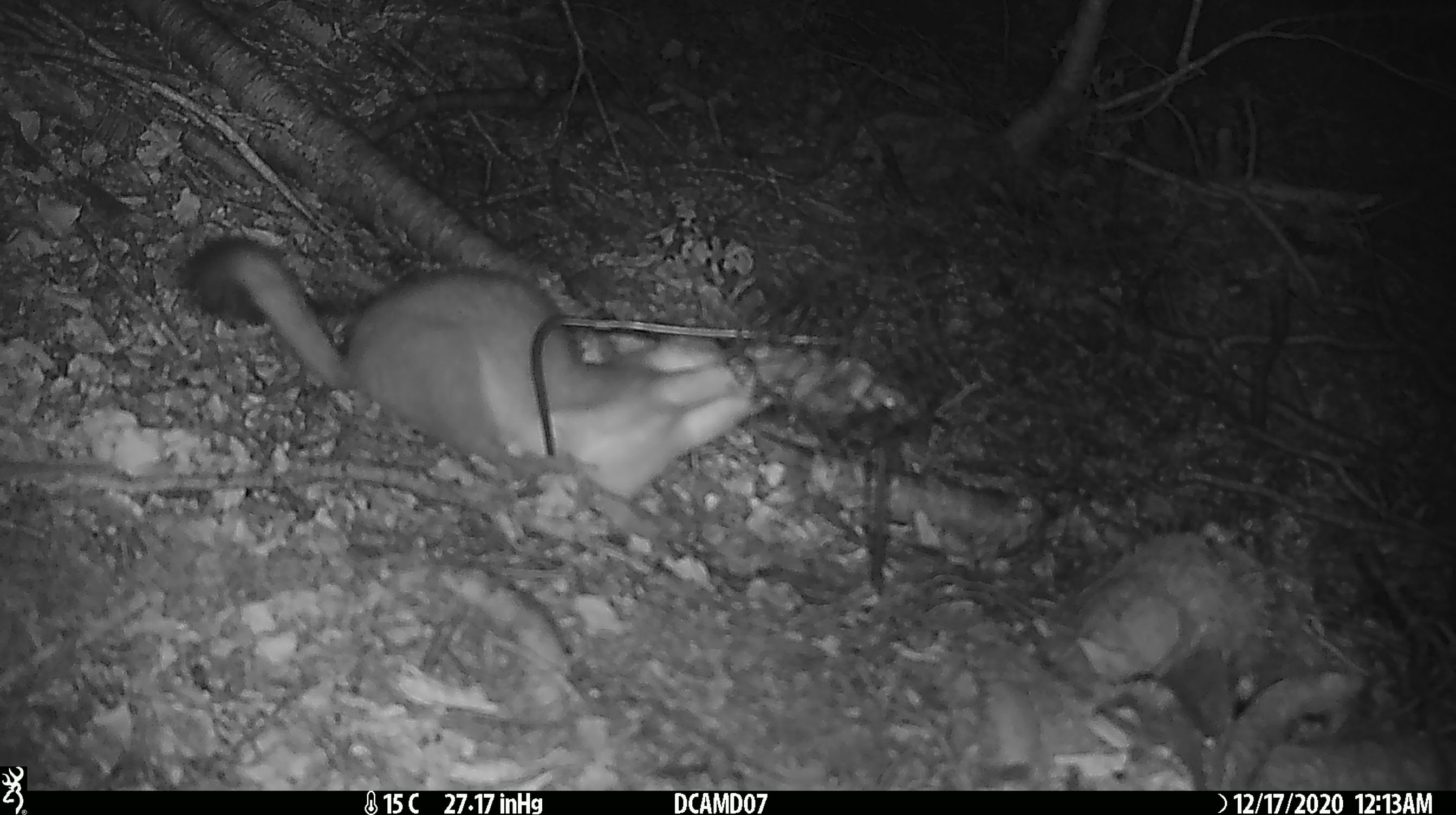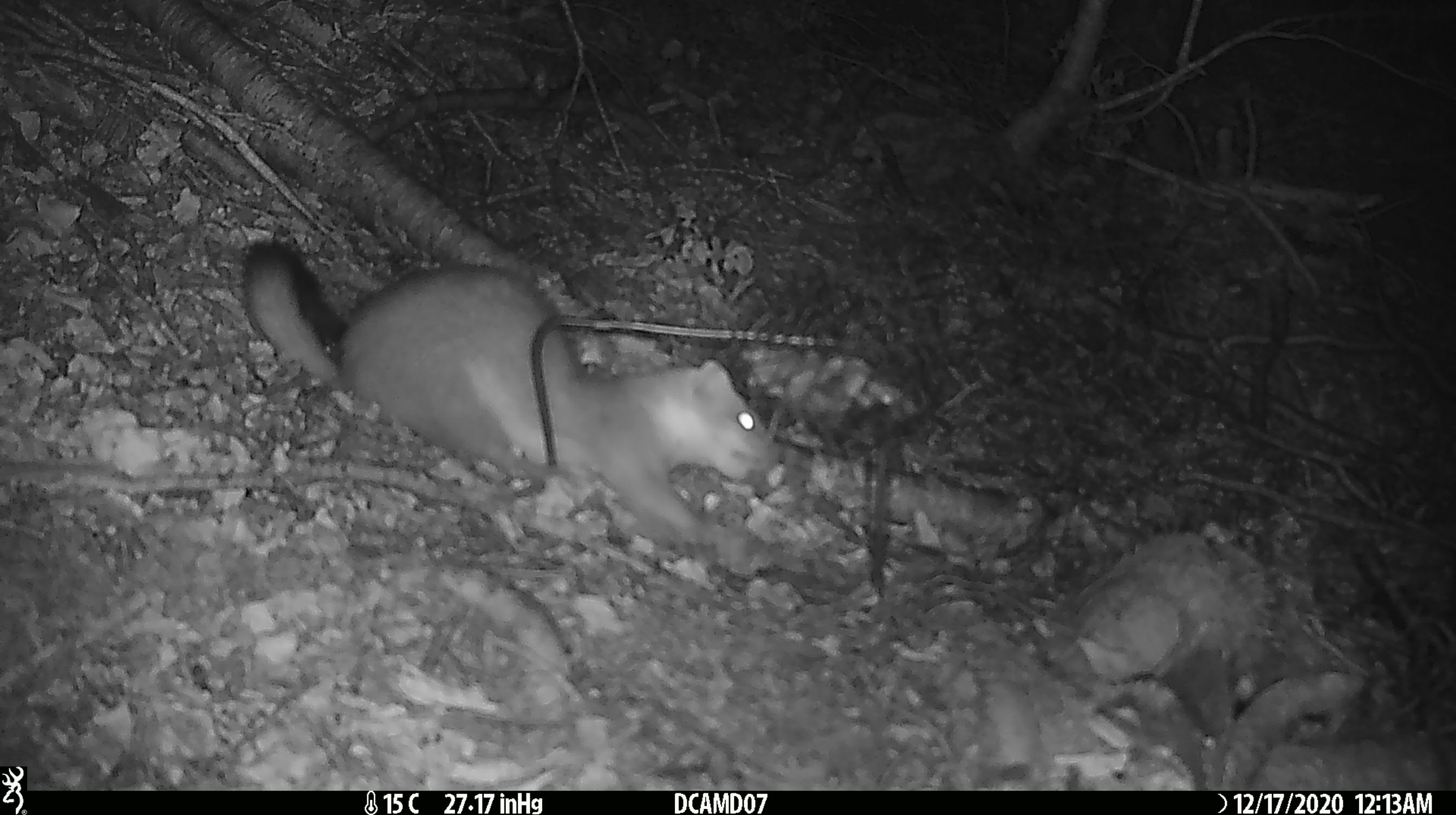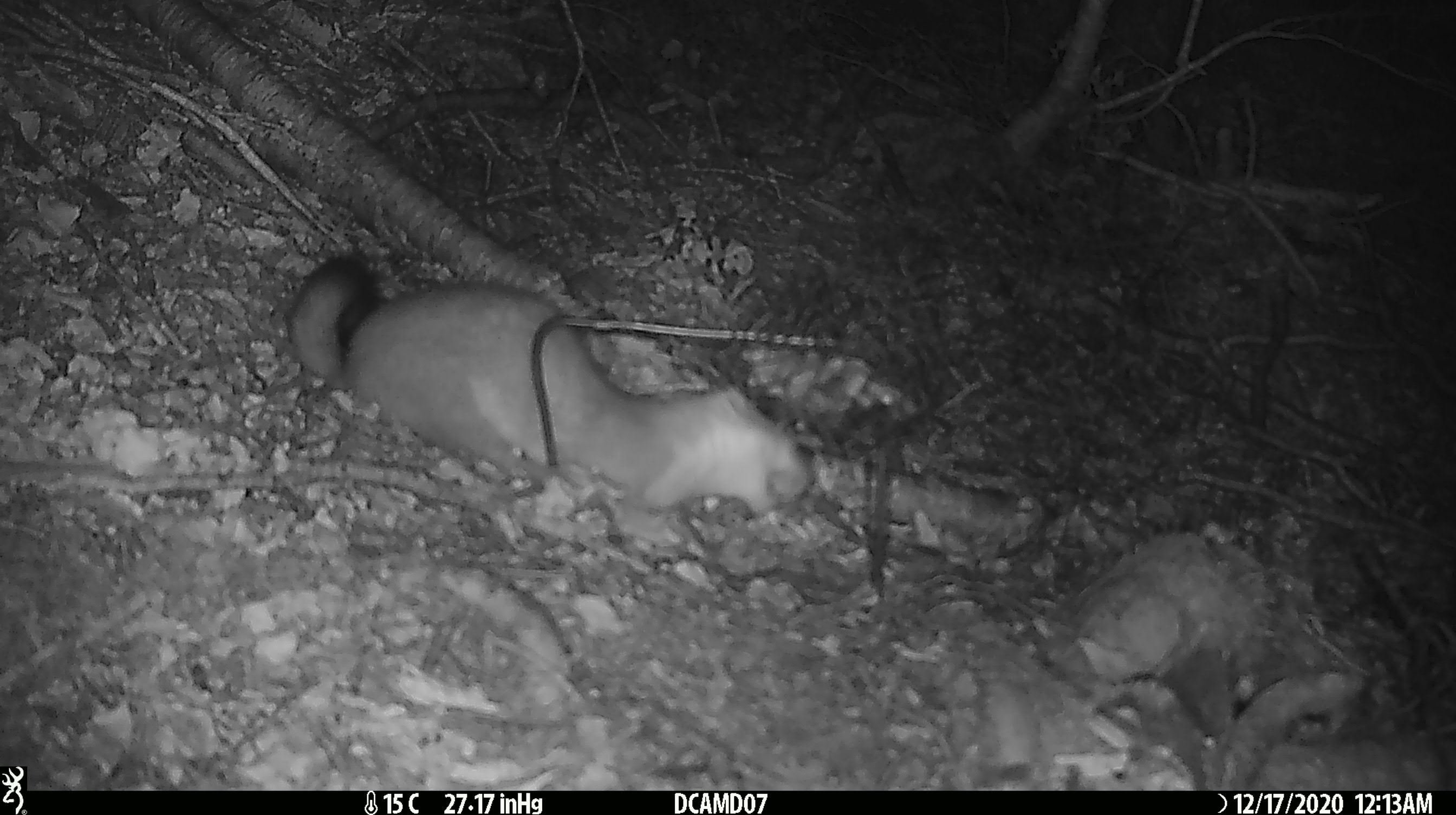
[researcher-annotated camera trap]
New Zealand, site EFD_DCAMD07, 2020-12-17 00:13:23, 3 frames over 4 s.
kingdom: Animalia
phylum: Chordata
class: Mammalia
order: Carnivora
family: Mustelidae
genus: Mustela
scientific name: Mustela erminea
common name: stoat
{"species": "stoat (Mustela erminea)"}